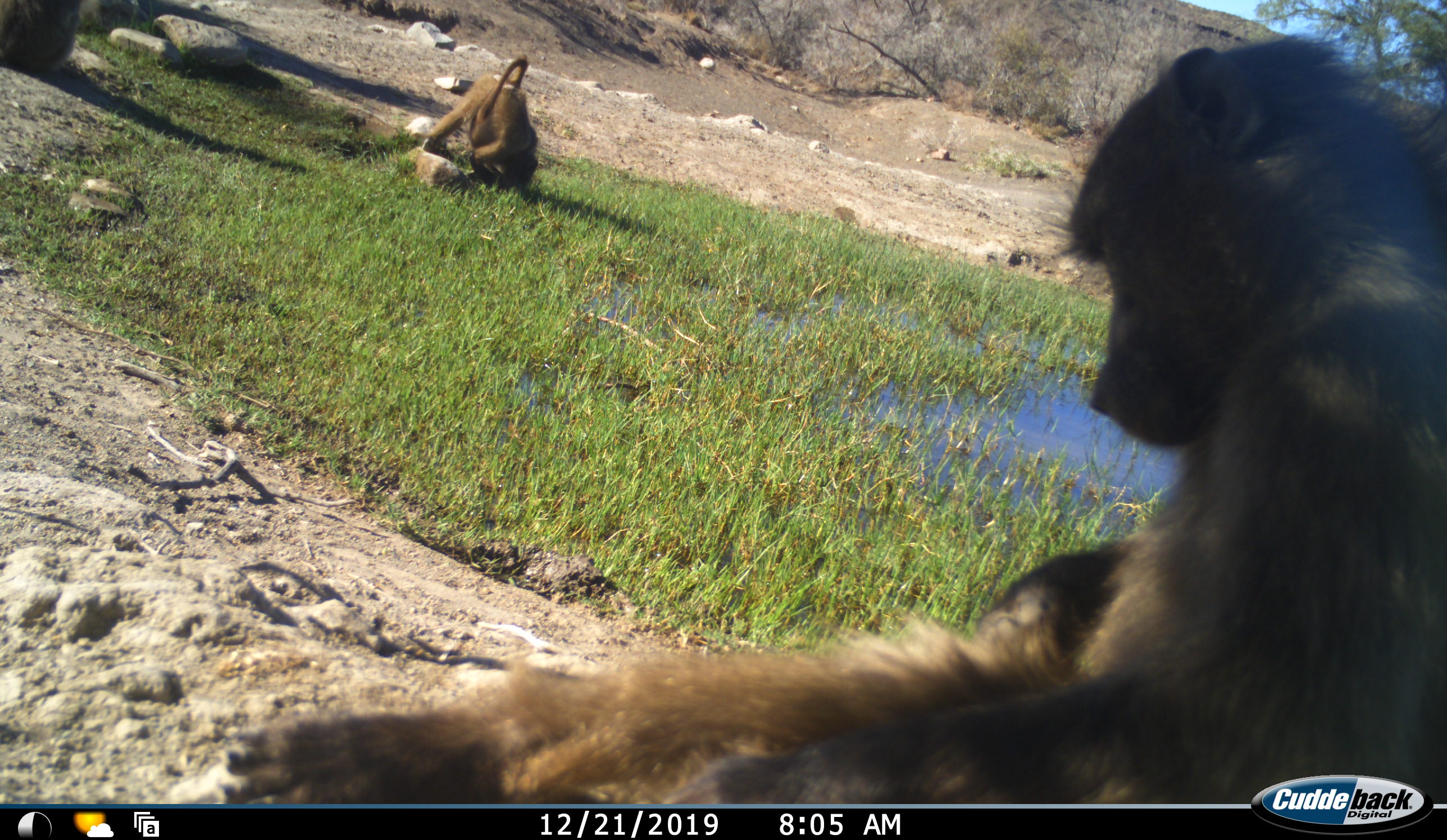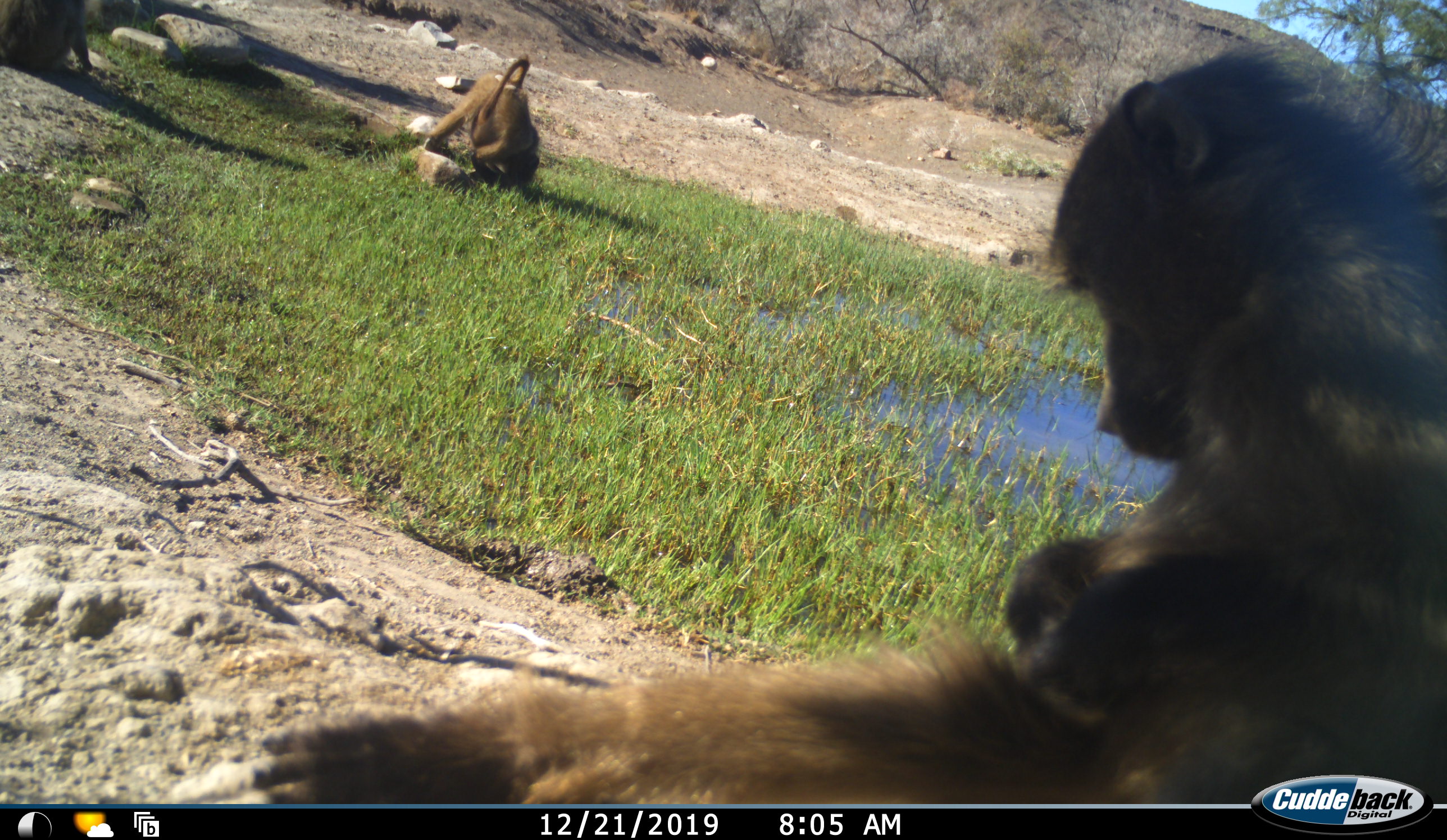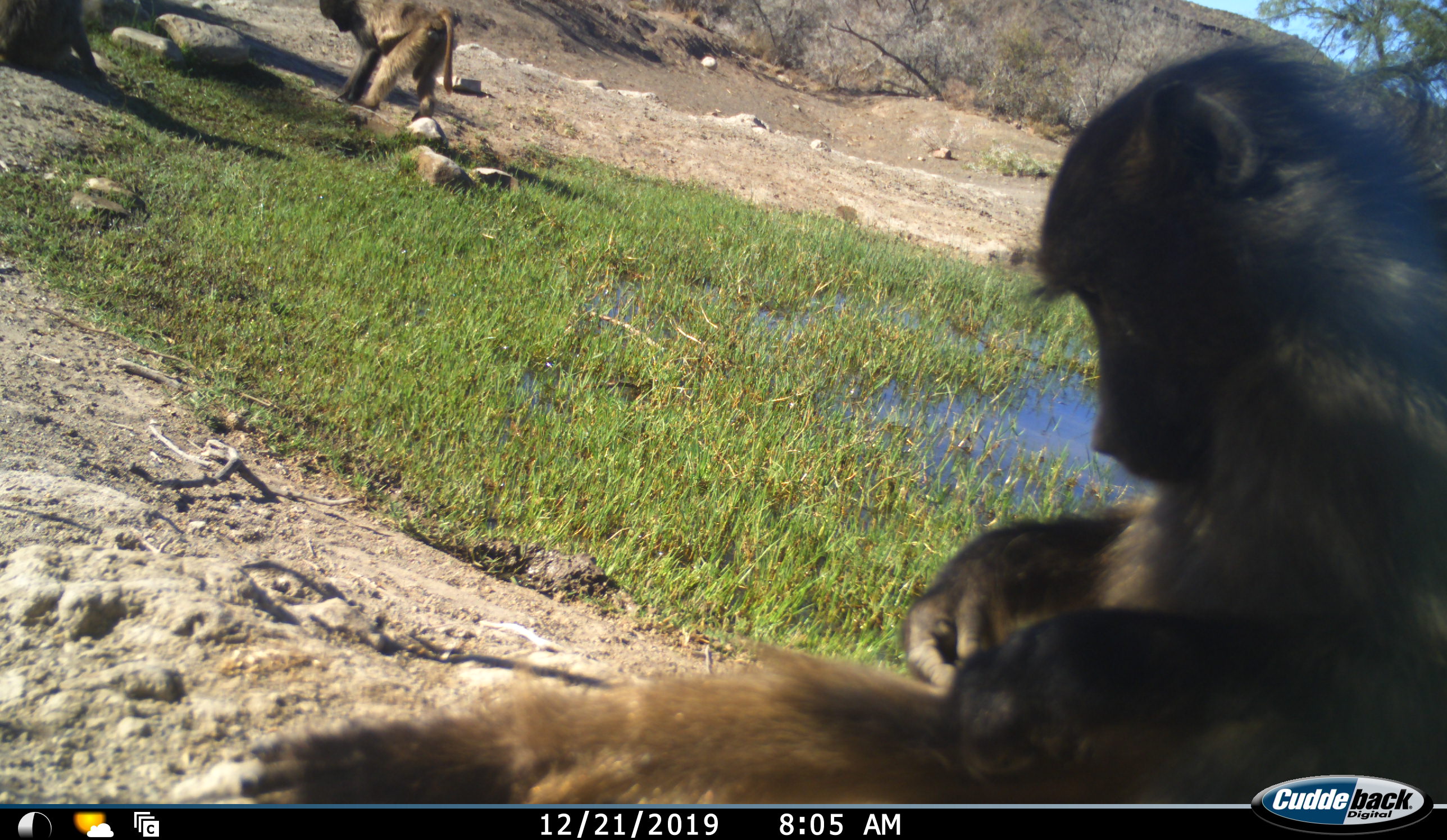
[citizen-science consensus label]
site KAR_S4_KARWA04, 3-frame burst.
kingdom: Animalia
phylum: Chordata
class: Mammalia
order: Primates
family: Cercopithecidae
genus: Papio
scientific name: Papio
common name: baboon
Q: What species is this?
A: Baboon (Papio).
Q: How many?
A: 3.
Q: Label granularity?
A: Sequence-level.